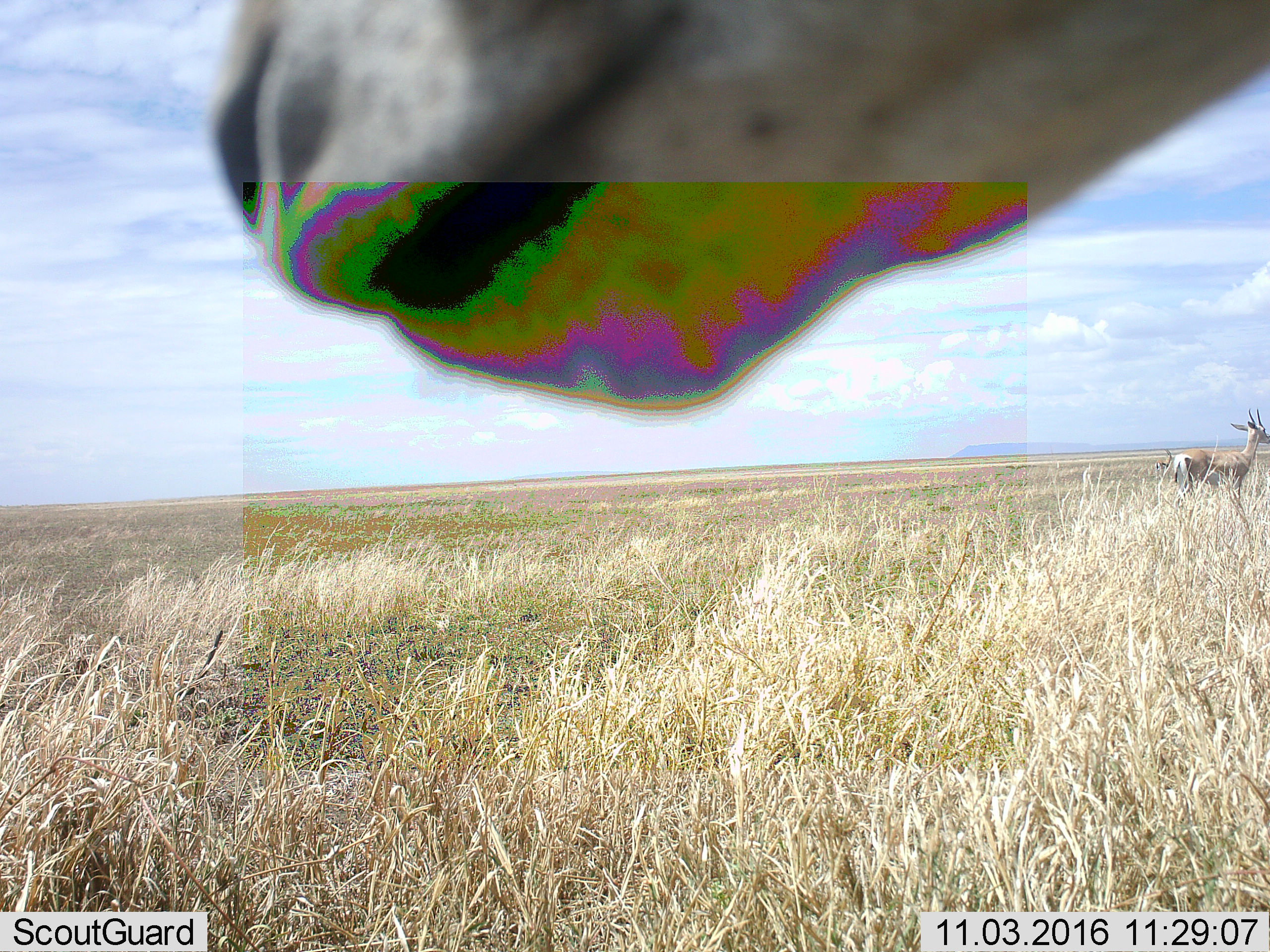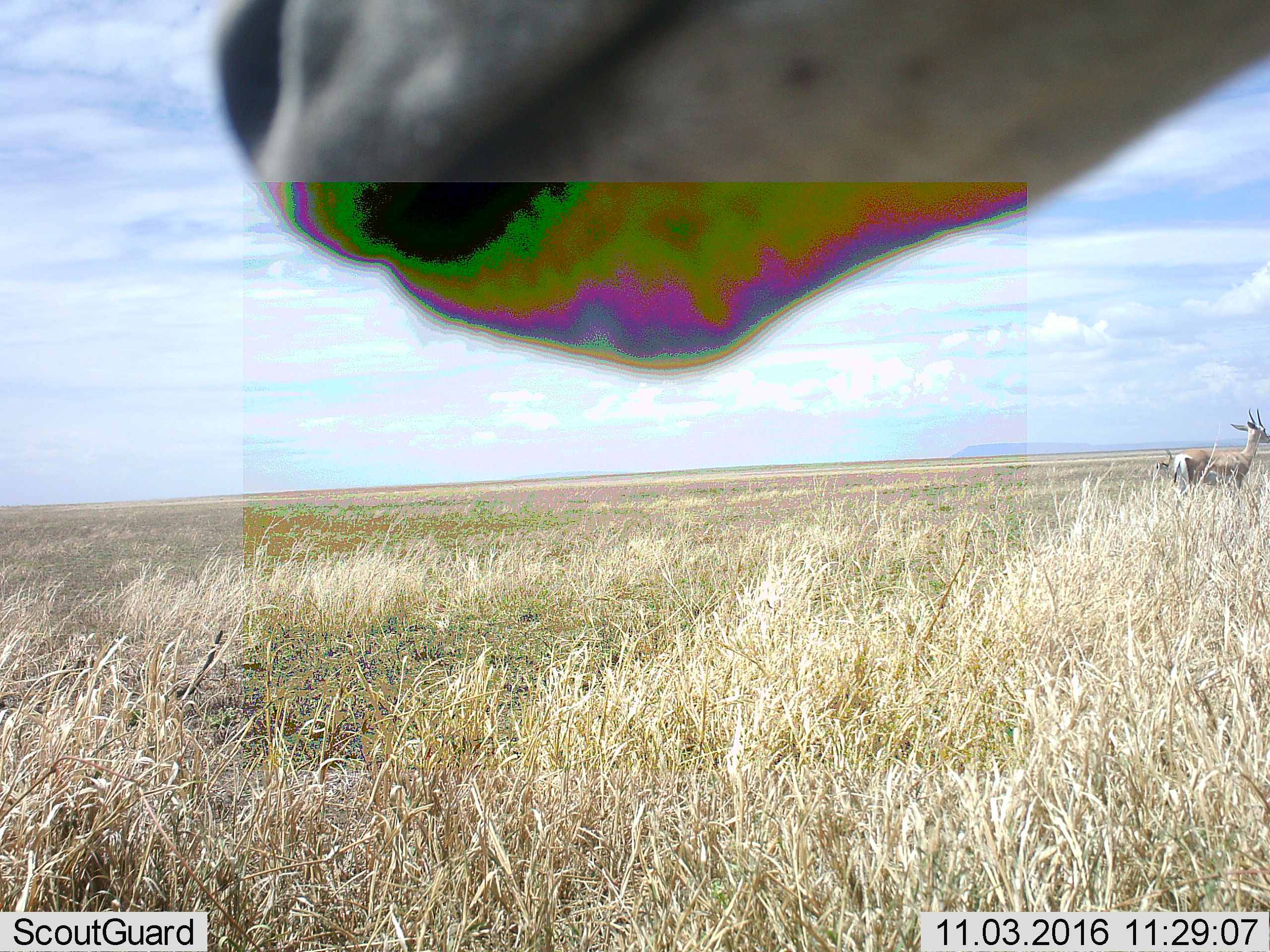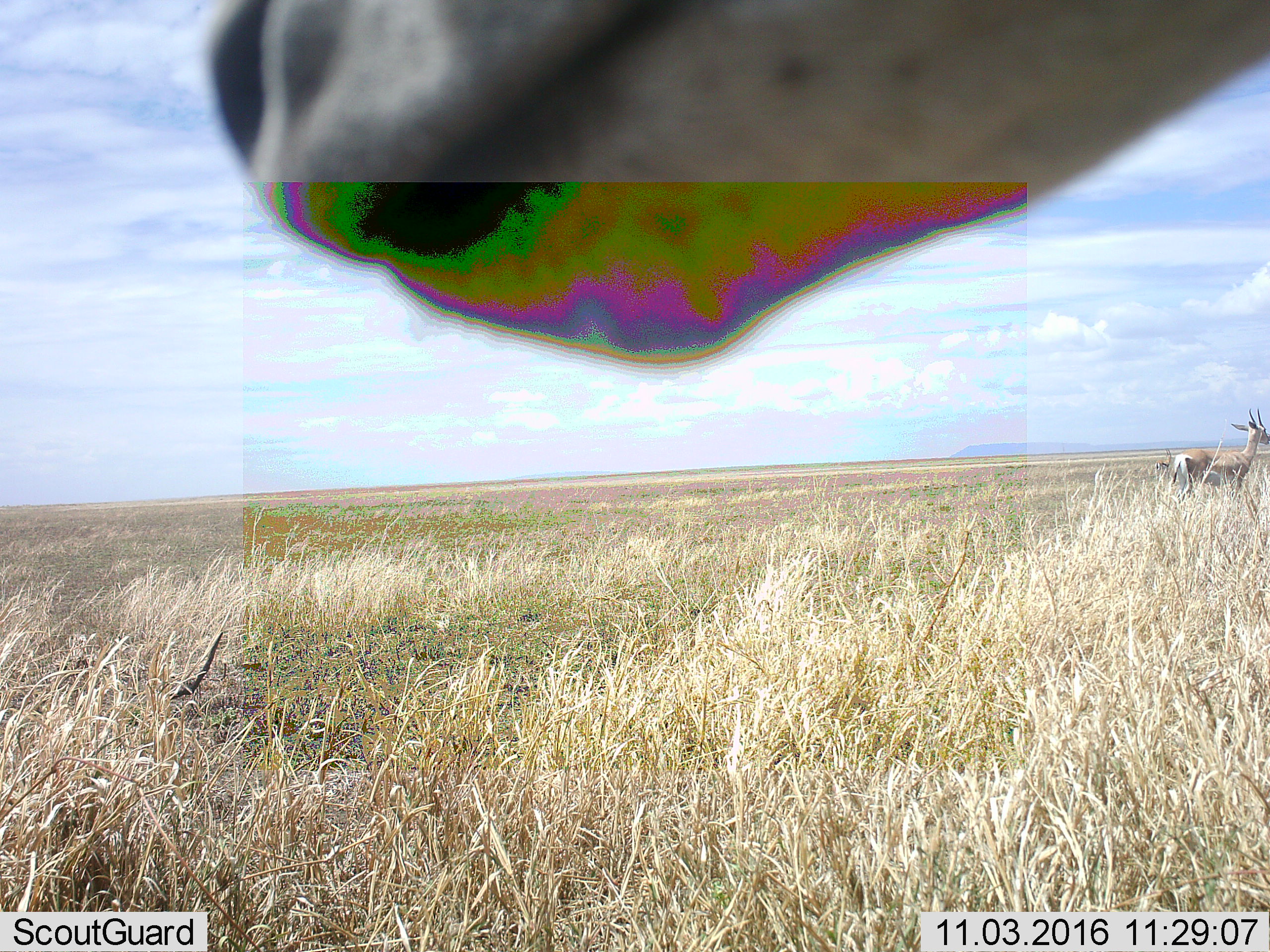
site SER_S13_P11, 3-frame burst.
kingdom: Animalia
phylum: Chordata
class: Mammalia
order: Artiodactyla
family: Bovidae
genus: Eudorcas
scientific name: Eudorcas thomsonii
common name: thomson's gazelle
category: gazellethomsons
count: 2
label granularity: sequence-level